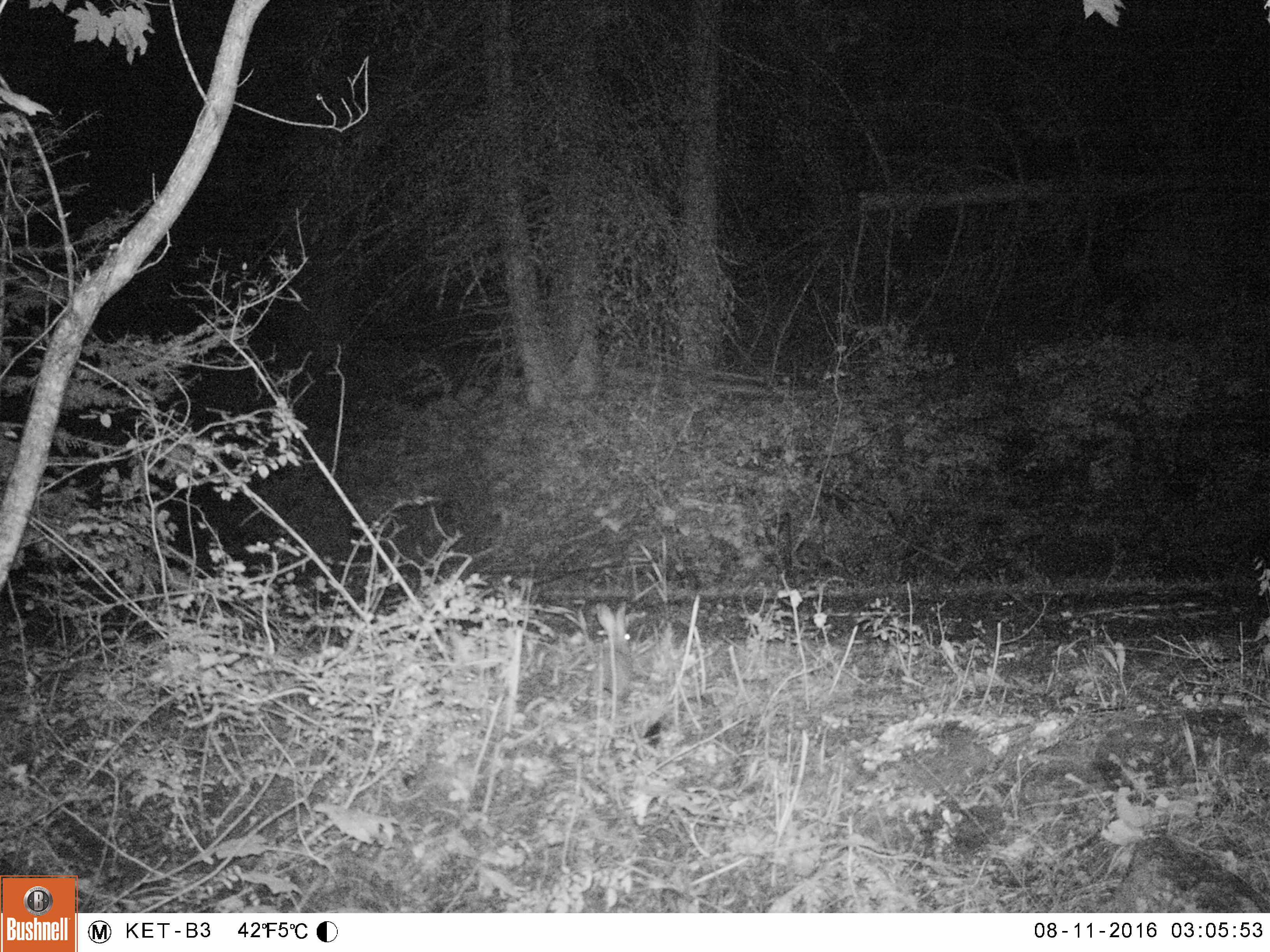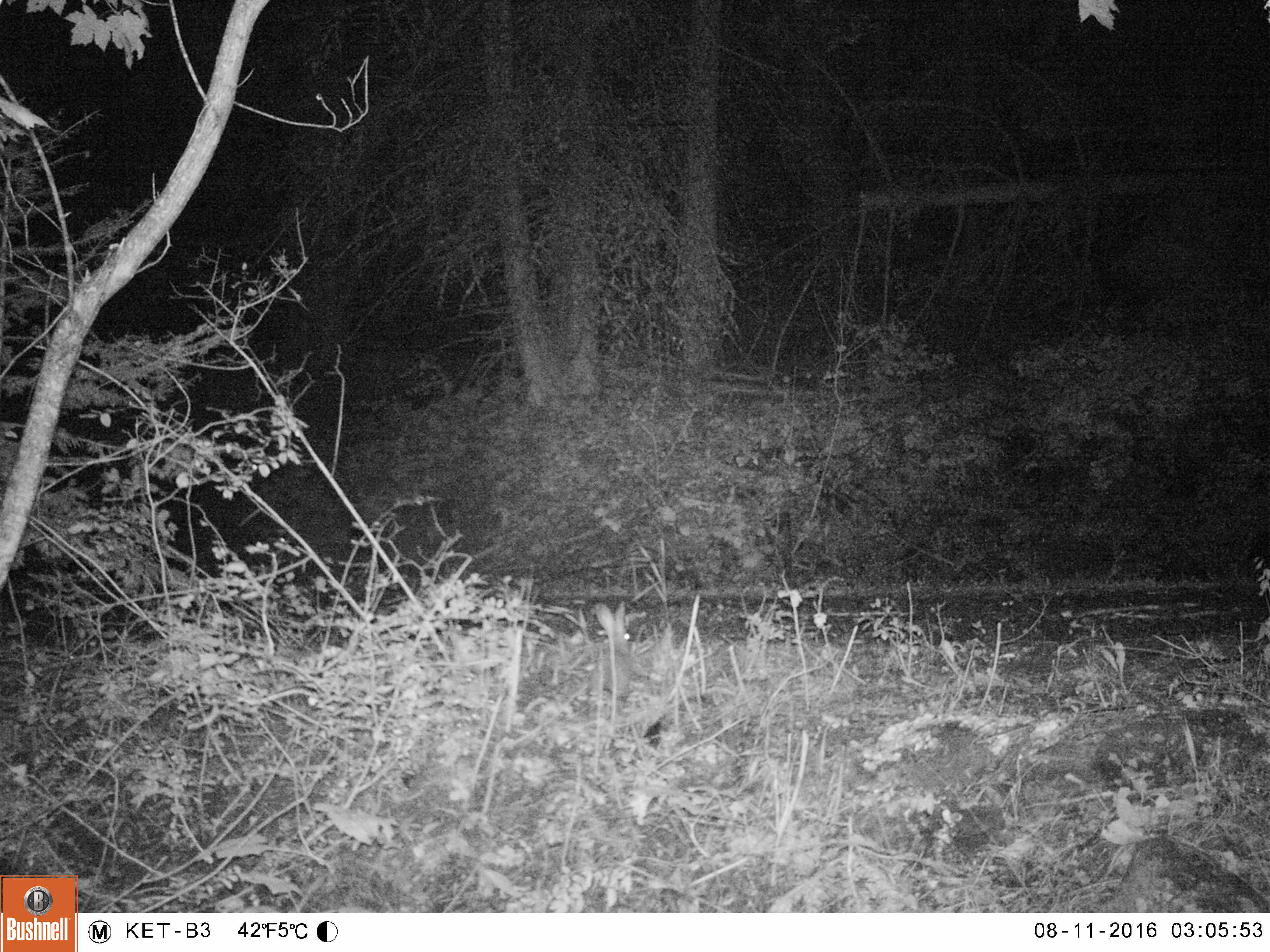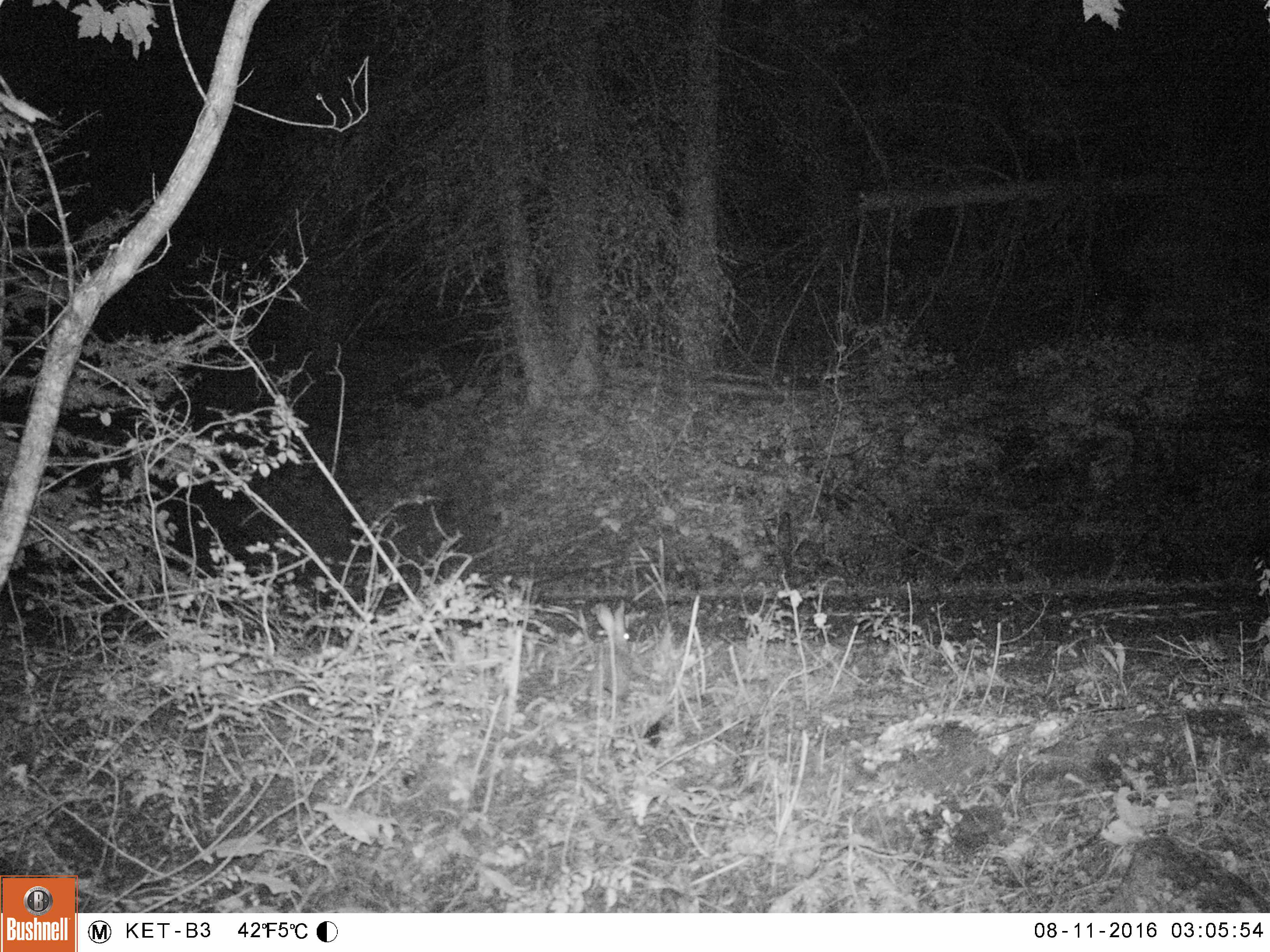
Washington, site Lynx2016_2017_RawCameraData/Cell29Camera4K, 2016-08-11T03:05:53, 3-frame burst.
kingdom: Animalia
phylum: Chordata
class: Mammalia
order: Lagomorpha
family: Leporidae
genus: Lepus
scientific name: Lepus americanus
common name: snowshoe hare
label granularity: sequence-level